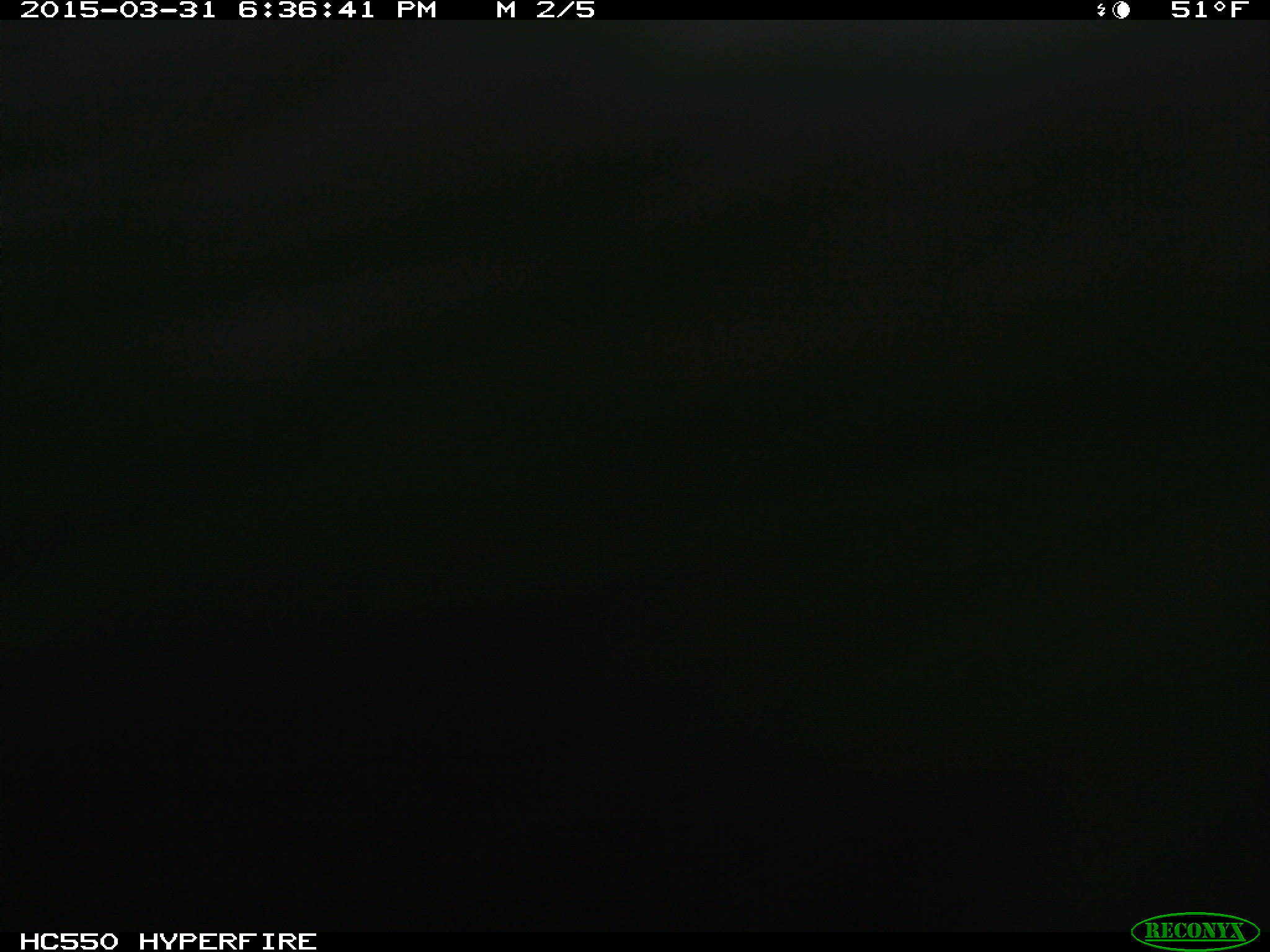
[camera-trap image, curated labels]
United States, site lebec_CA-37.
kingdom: Animalia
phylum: Chordata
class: Mammalia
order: Artiodactyla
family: Bovidae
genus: Bos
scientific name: Bos taurus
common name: domestic cow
Bos taurus (domestic cow).